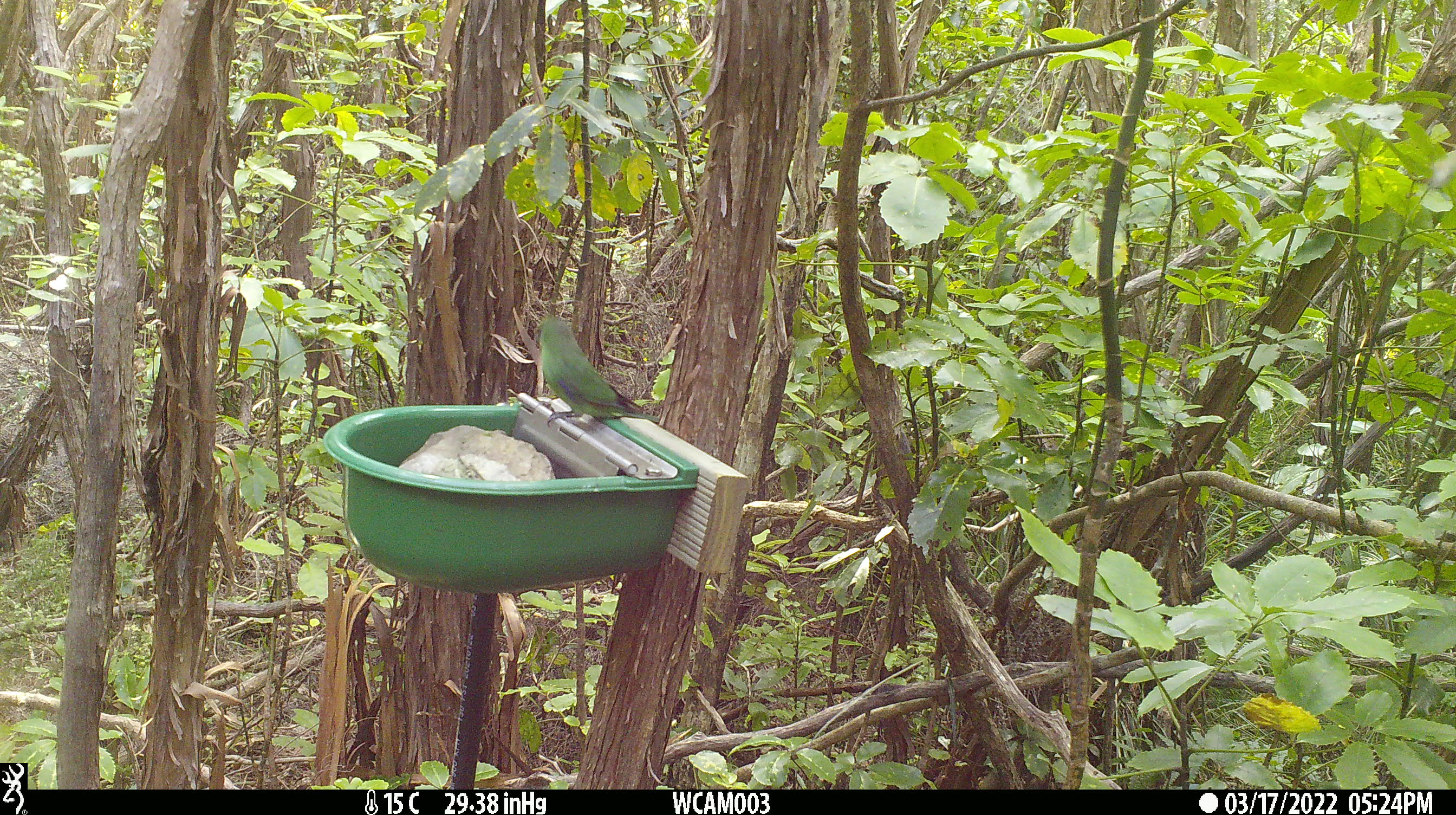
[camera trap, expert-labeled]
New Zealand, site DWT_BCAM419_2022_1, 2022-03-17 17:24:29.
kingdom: Animalia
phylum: Chordata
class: Aves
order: Psittaciformes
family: Psittaculidae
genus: Cyanoramphus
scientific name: Cyanoramphus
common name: parakeet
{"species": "parakeet (Cyanoramphus)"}